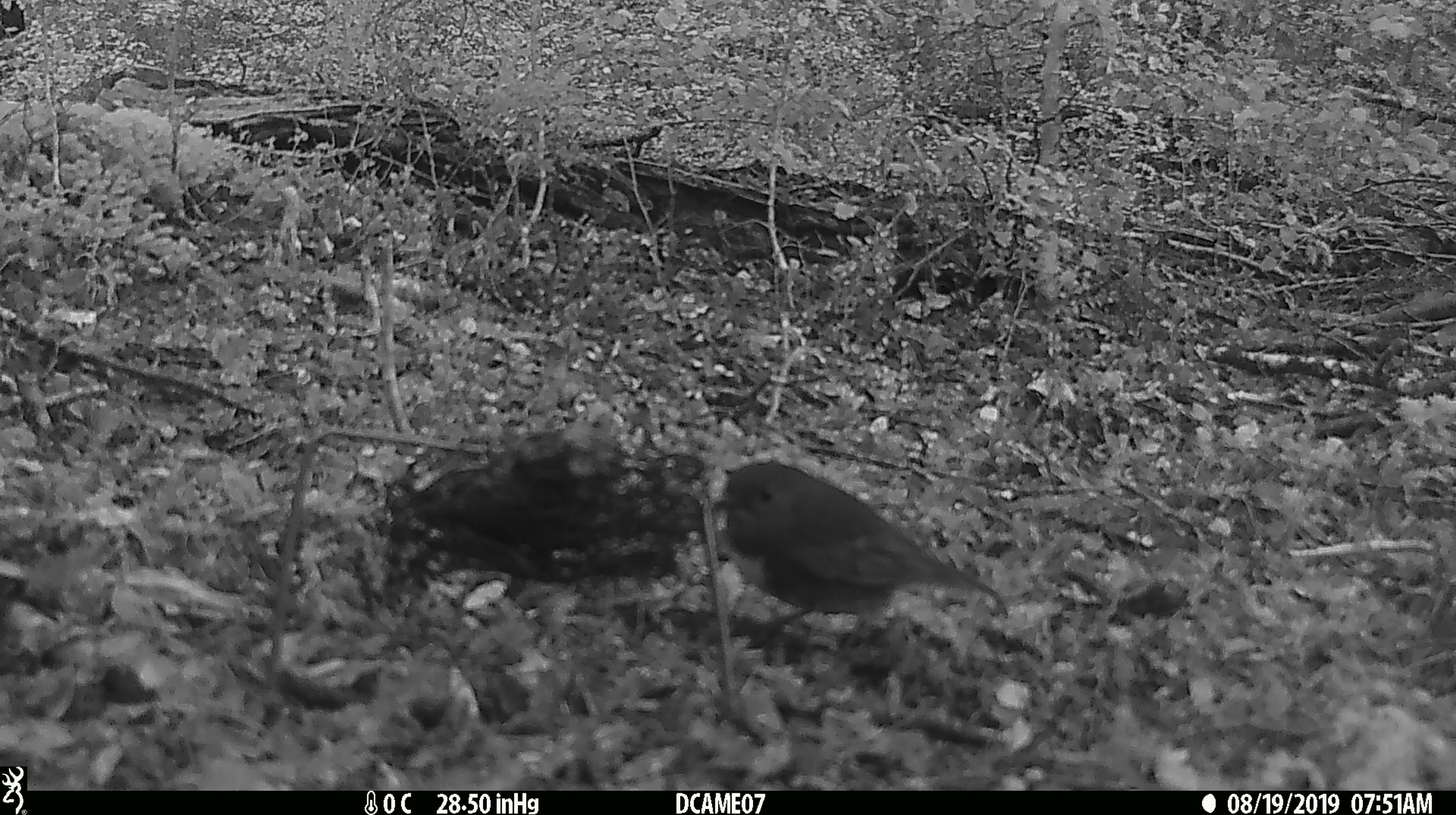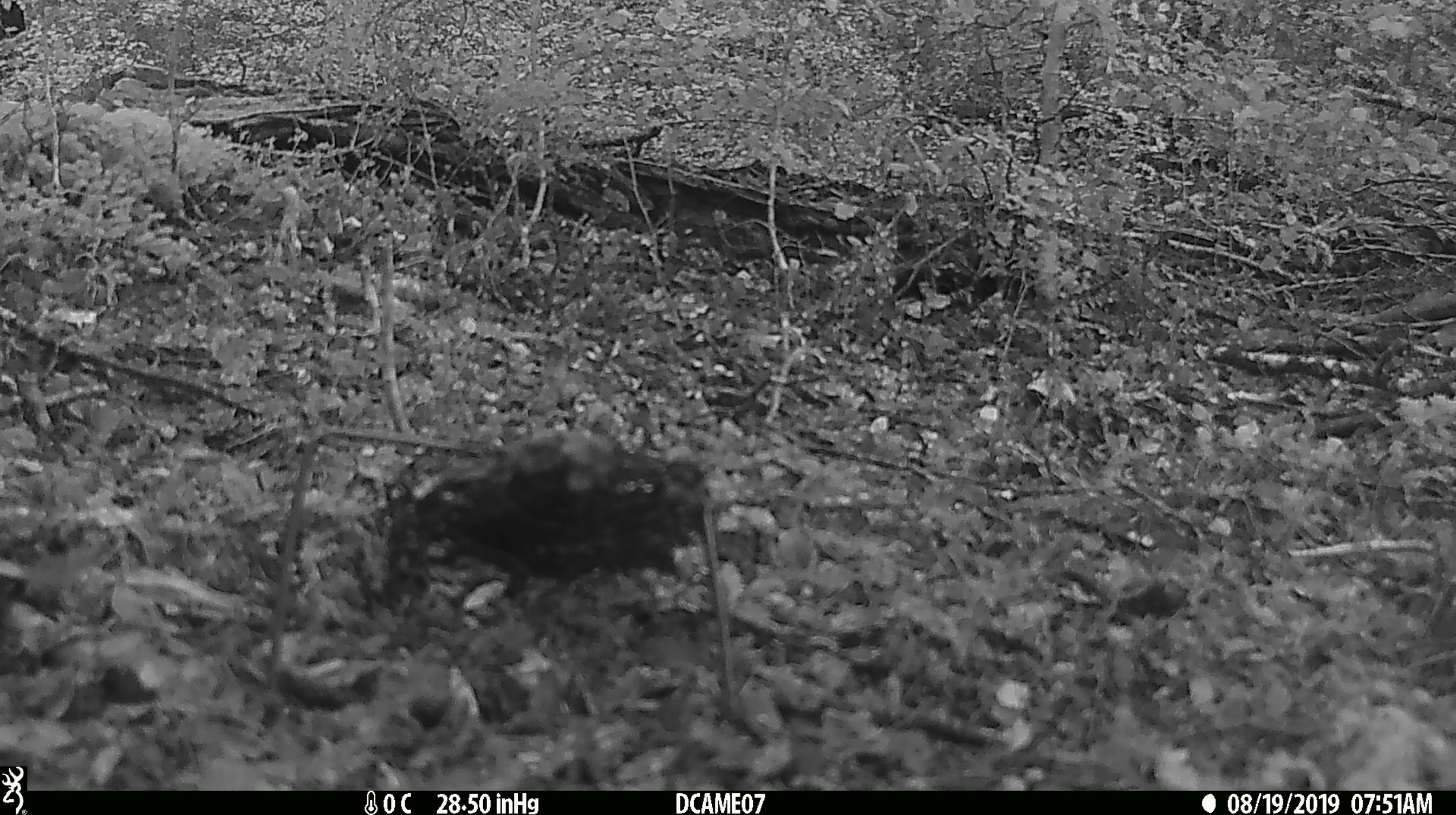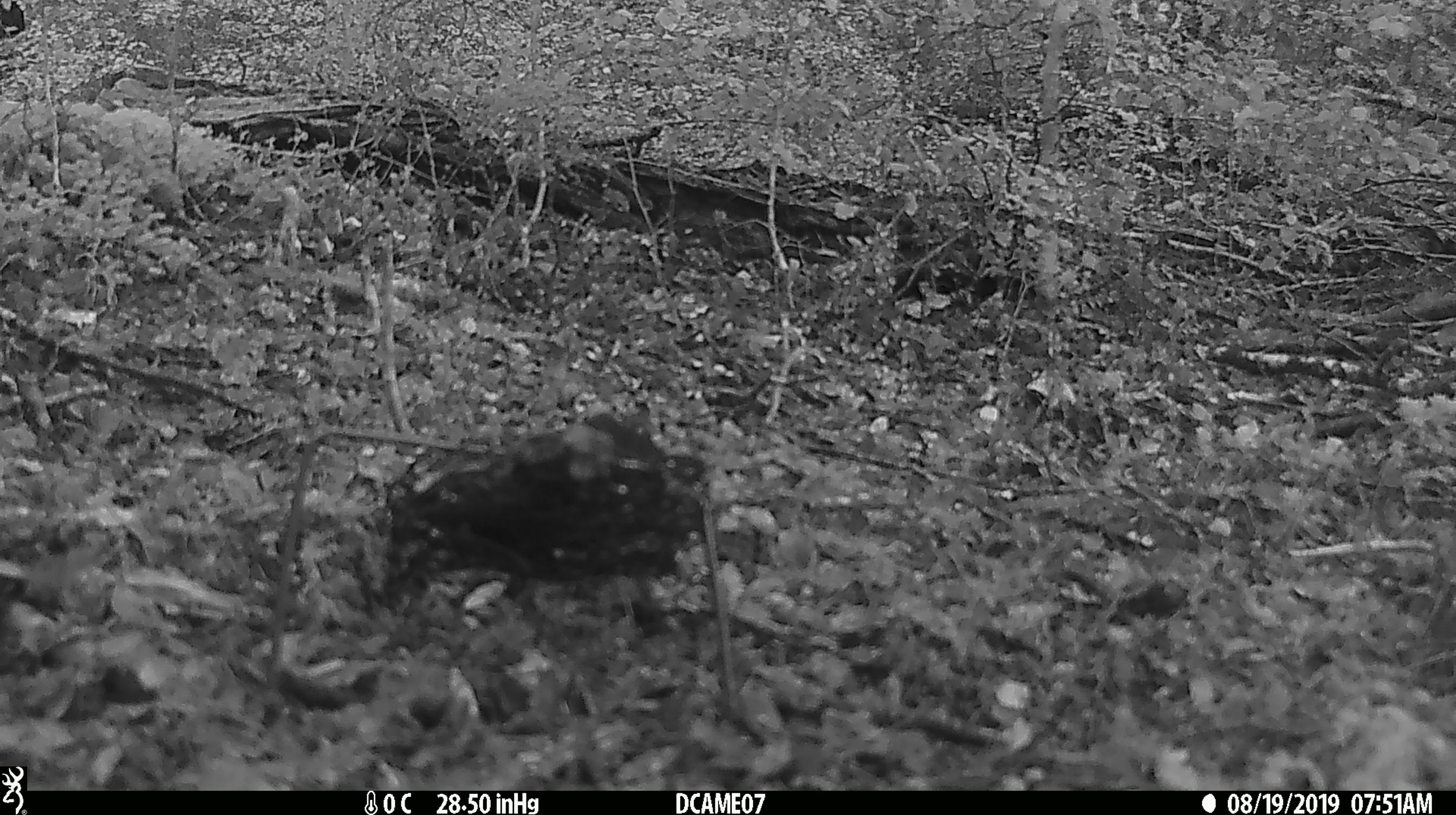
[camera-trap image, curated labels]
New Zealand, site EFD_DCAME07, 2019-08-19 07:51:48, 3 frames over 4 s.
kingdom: Animalia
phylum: Chordata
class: Aves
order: Passeriformes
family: Petroicidae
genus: Petroica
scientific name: Petroica australis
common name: new zealand robin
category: robin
Robin (new zealand robin) (Petroica australis).